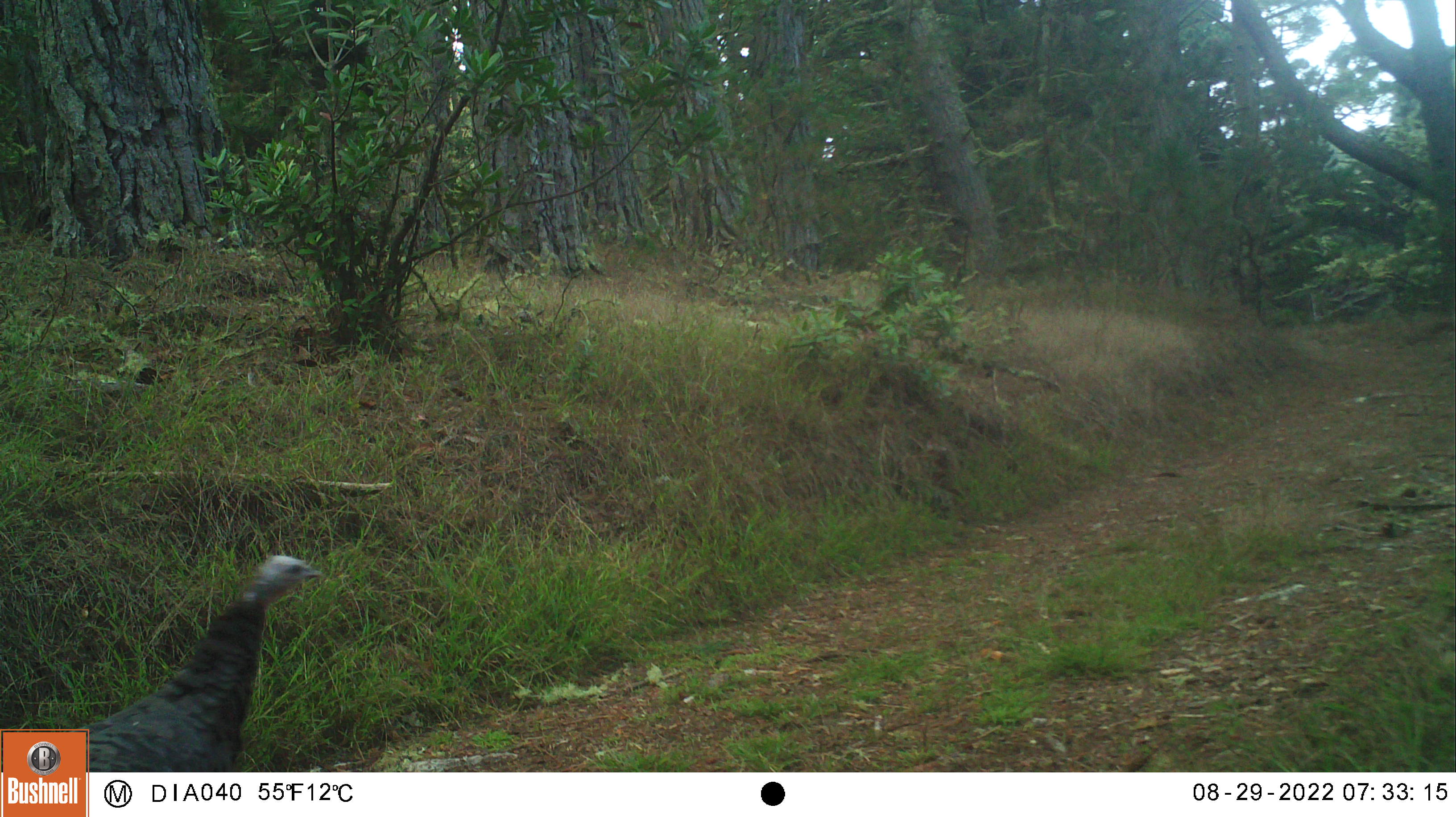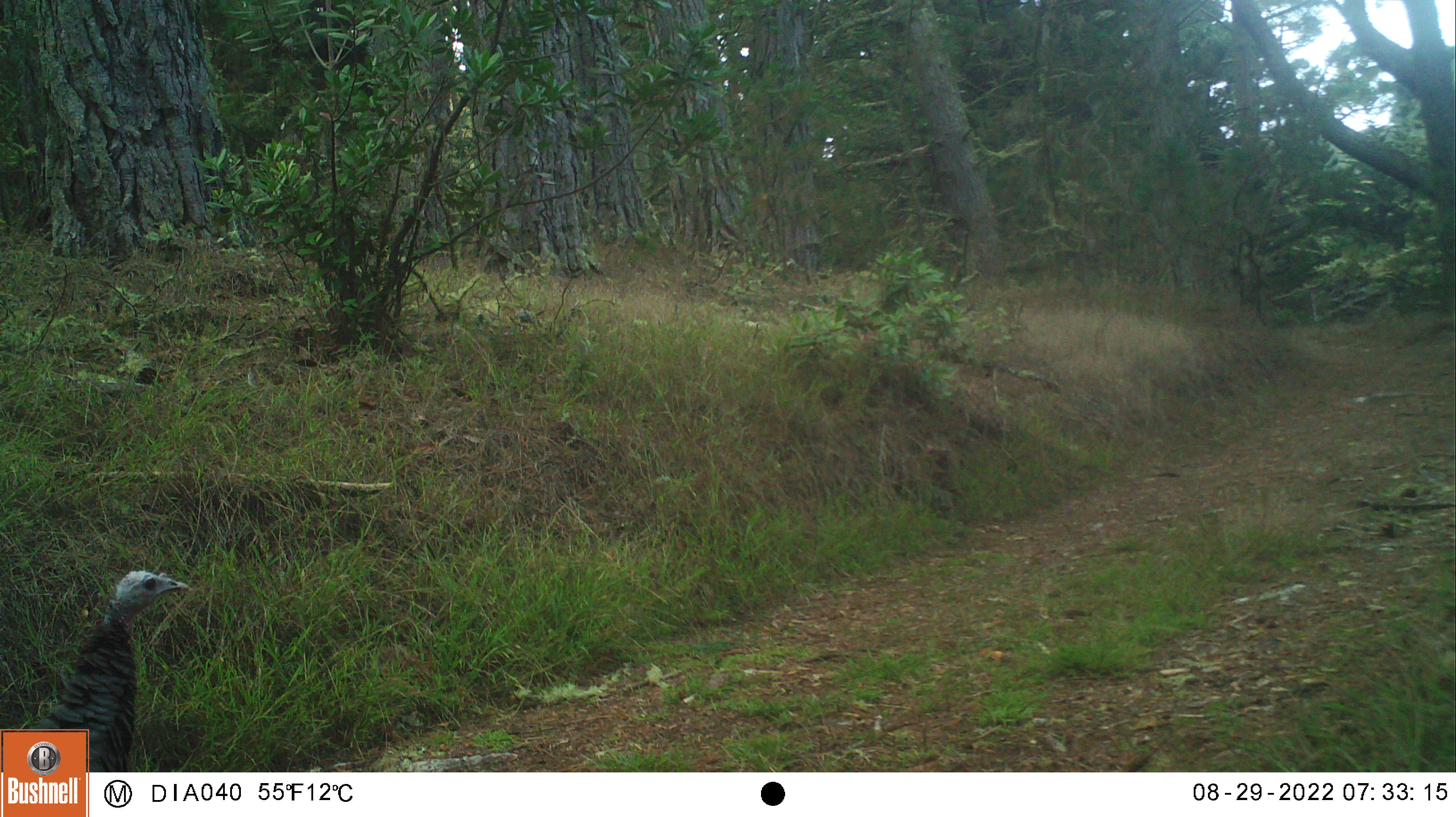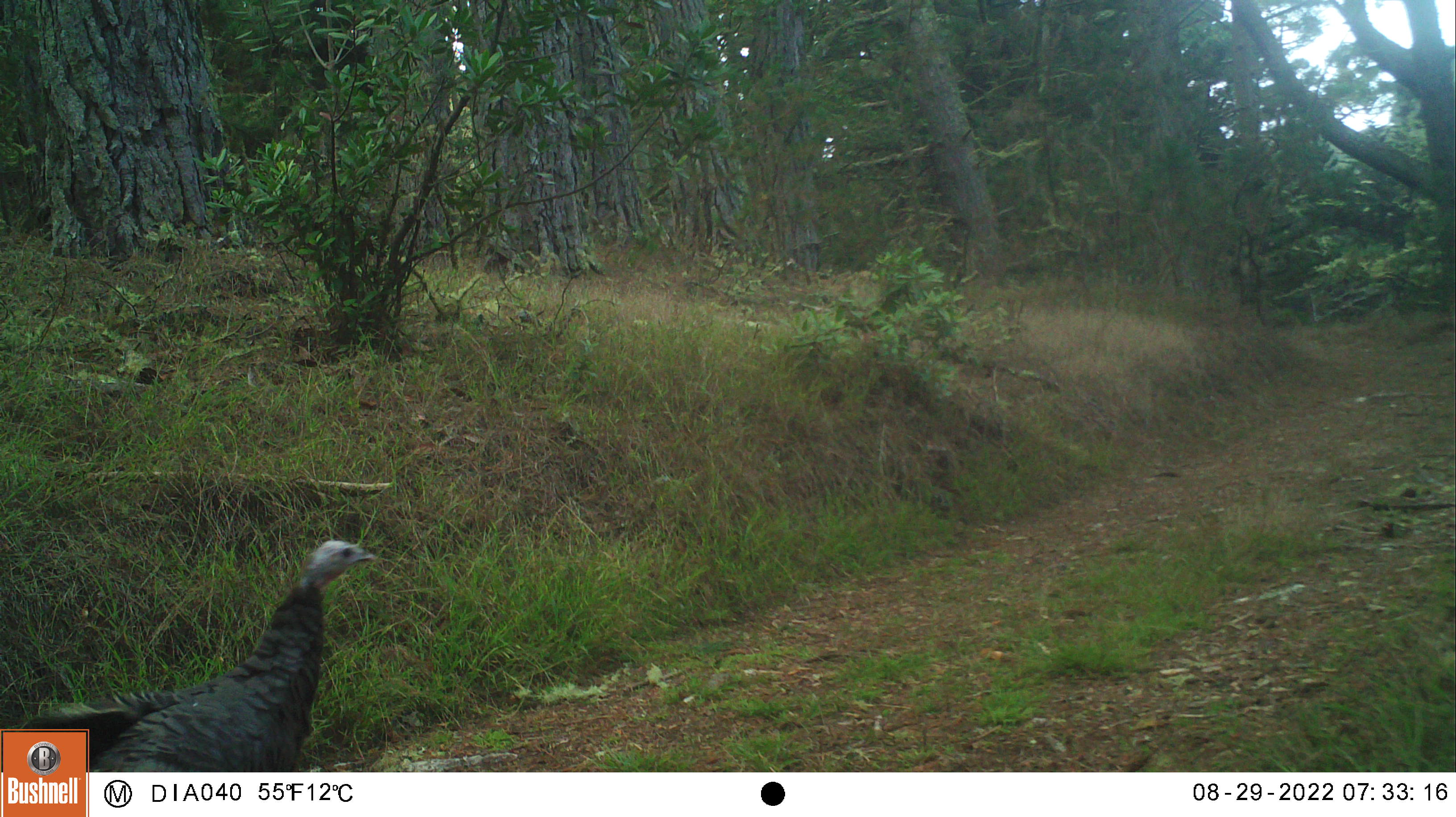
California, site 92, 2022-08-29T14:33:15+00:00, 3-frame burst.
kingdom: Animalia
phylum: Chordata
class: Aves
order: Galliformes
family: Phasianidae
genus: Meleagris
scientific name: Meleagris gallopavo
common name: turkey